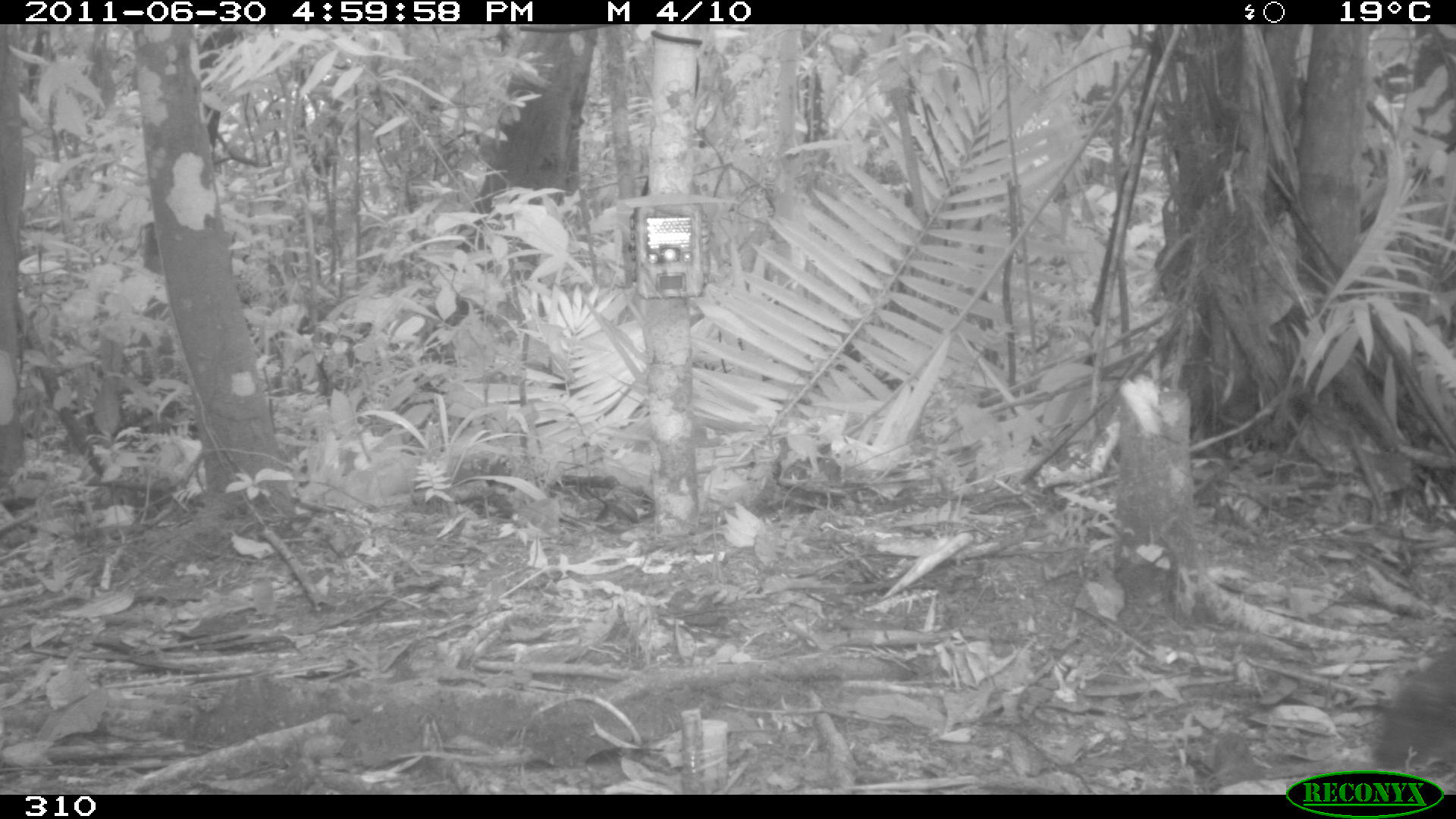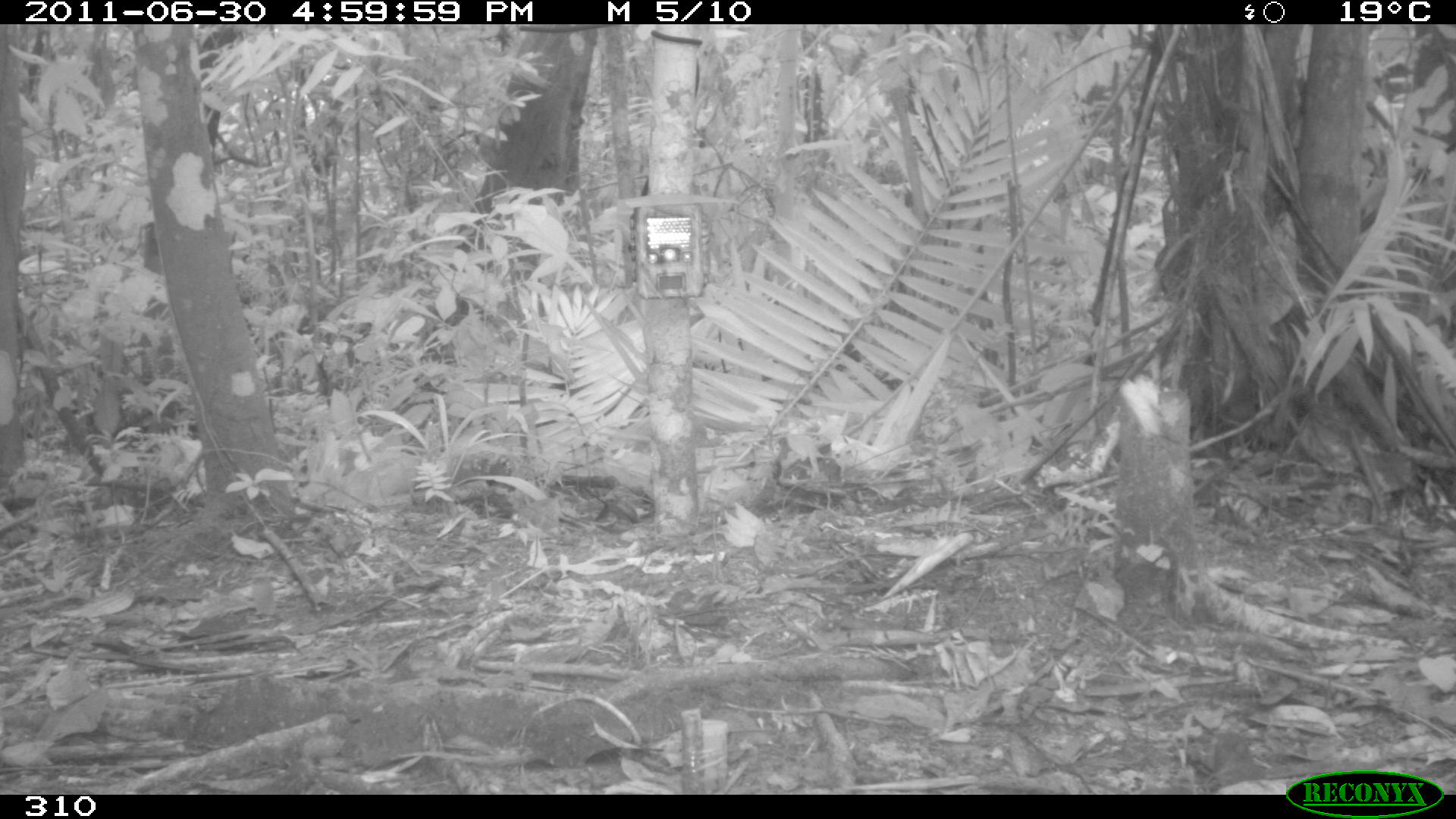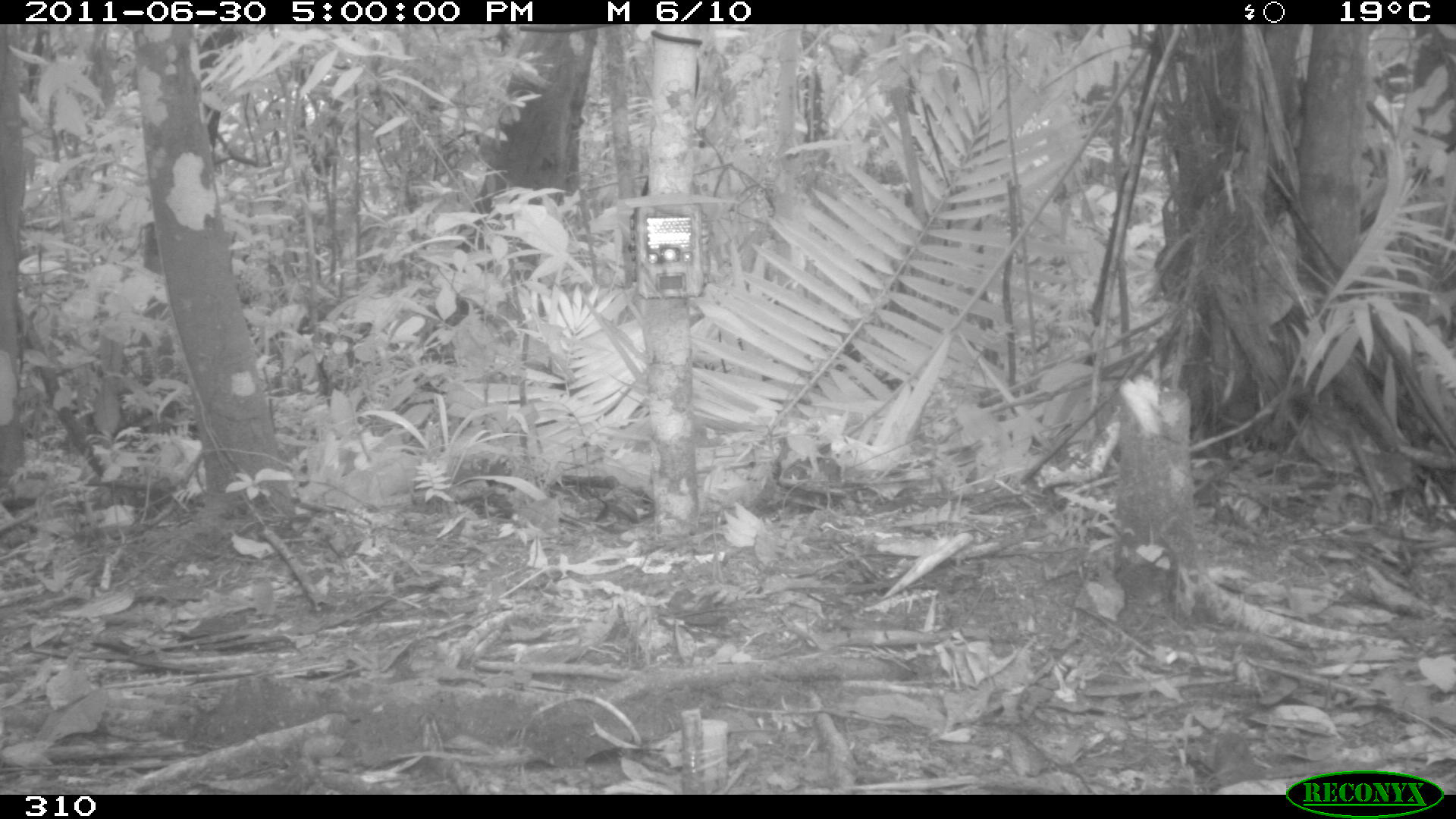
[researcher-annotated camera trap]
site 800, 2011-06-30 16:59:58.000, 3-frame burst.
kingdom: Animalia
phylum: Chordata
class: Aves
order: Galliformes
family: Phasianidae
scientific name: Phasianidae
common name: quails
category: quail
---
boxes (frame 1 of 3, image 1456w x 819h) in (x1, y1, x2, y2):
quail: (1369, 645, 1456, 769)